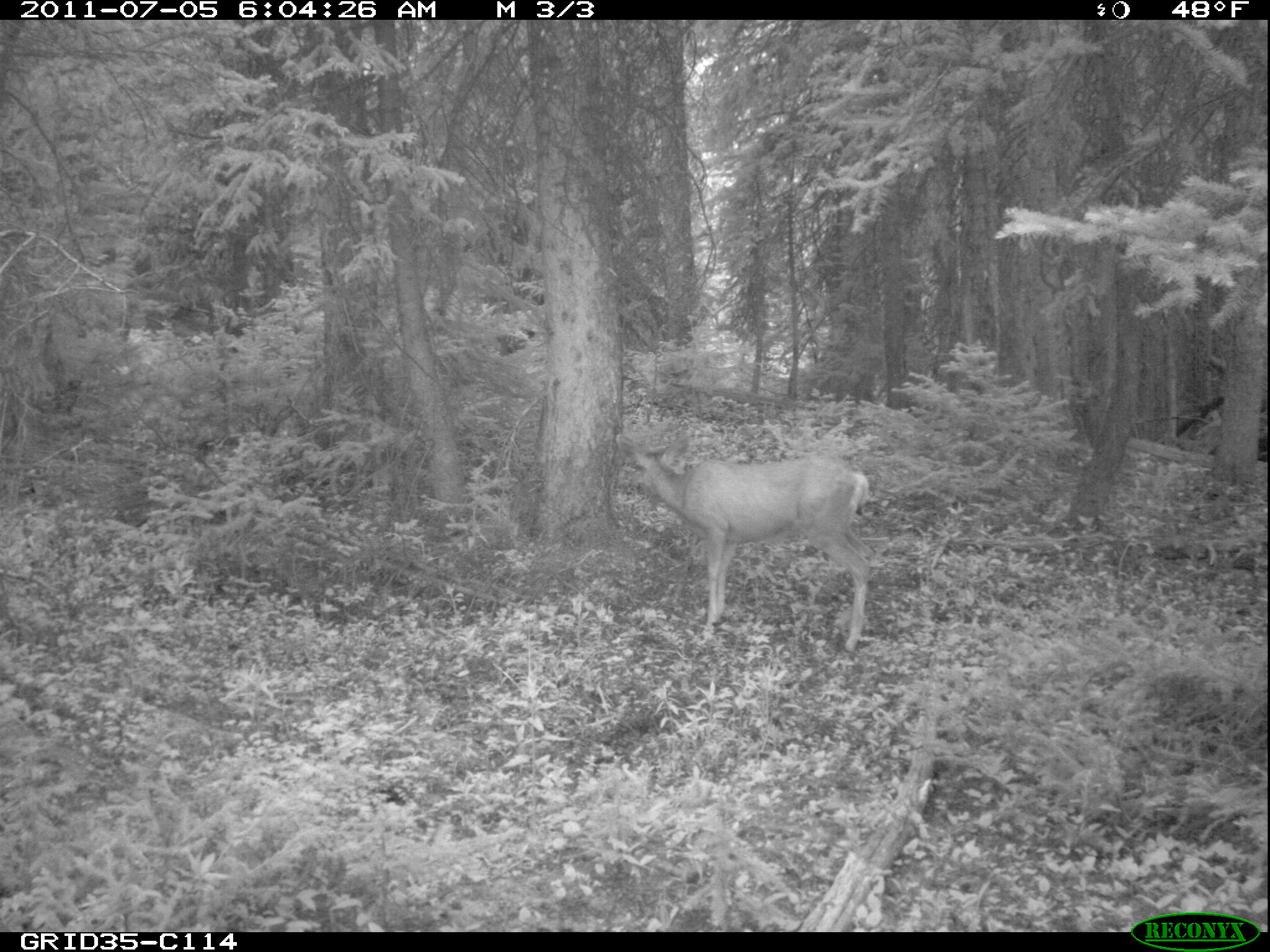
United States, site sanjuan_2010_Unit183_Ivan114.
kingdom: Animalia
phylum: Chordata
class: Mammalia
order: Artiodactyla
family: Cervidae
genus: Odocoileus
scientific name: Odocoileus hemionus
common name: mule deer